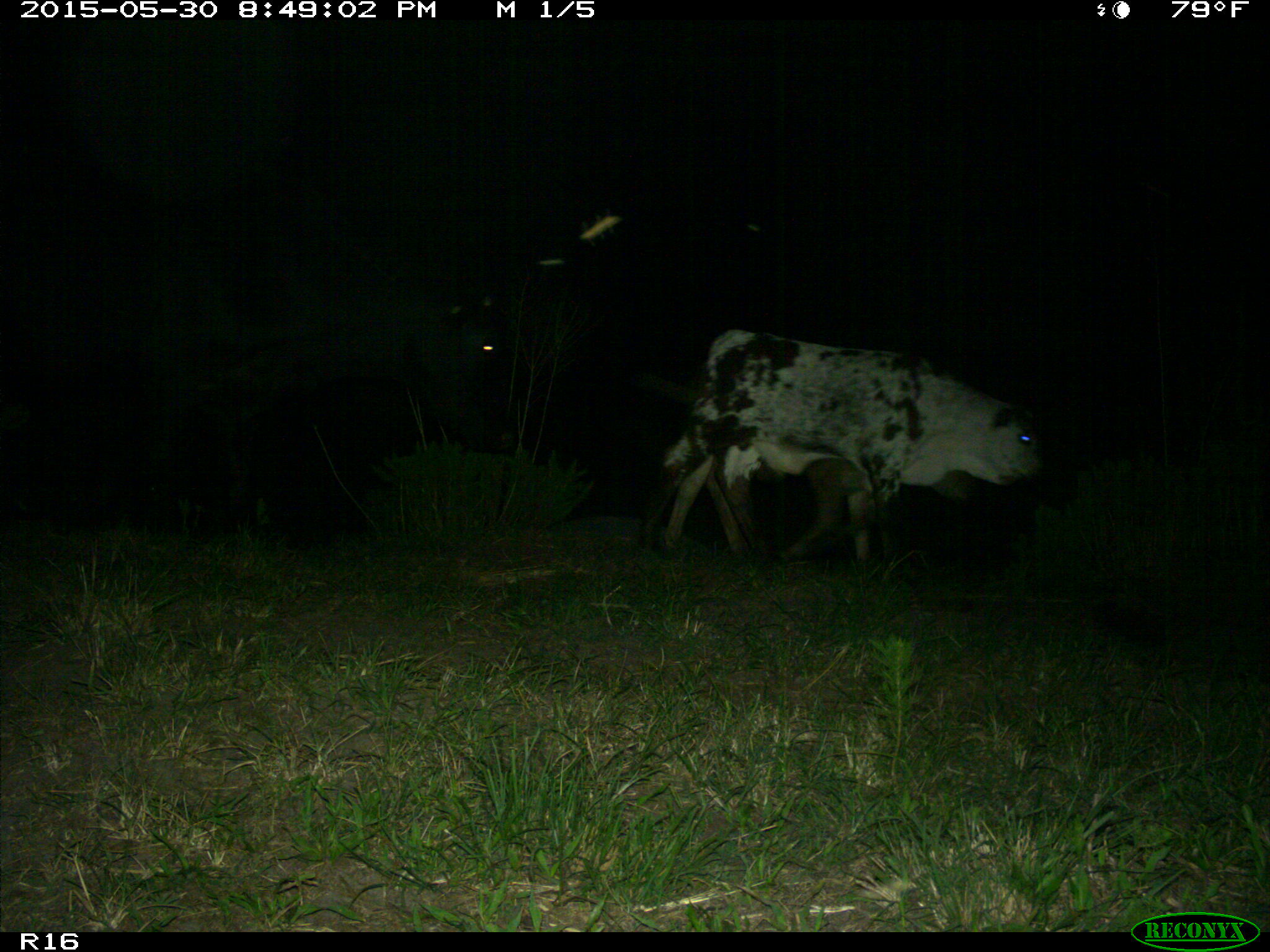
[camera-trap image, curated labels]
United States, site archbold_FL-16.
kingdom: Animalia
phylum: Chordata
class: Mammalia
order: Artiodactyla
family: Bovidae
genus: Bos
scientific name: Bos taurus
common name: domestic cow